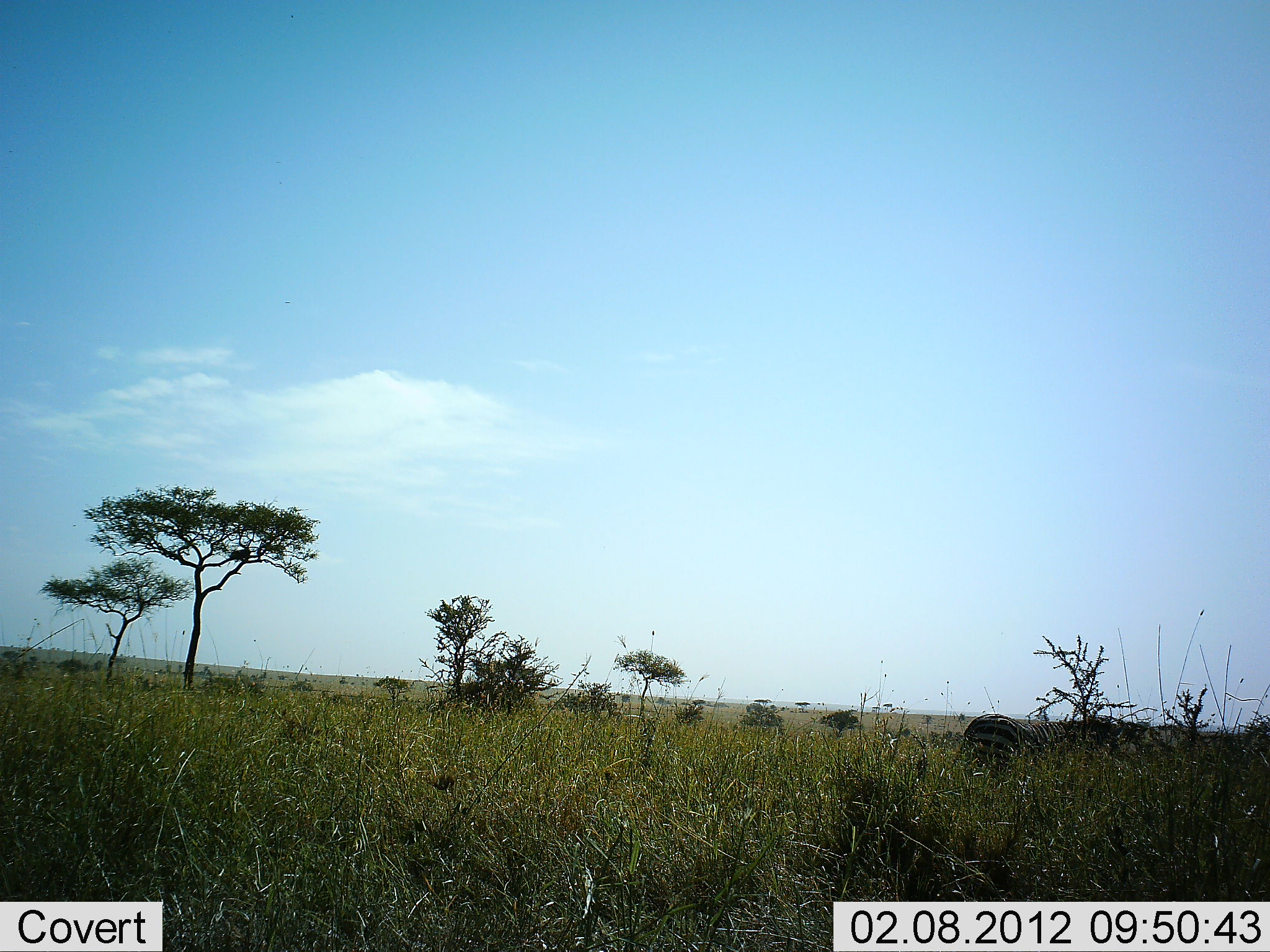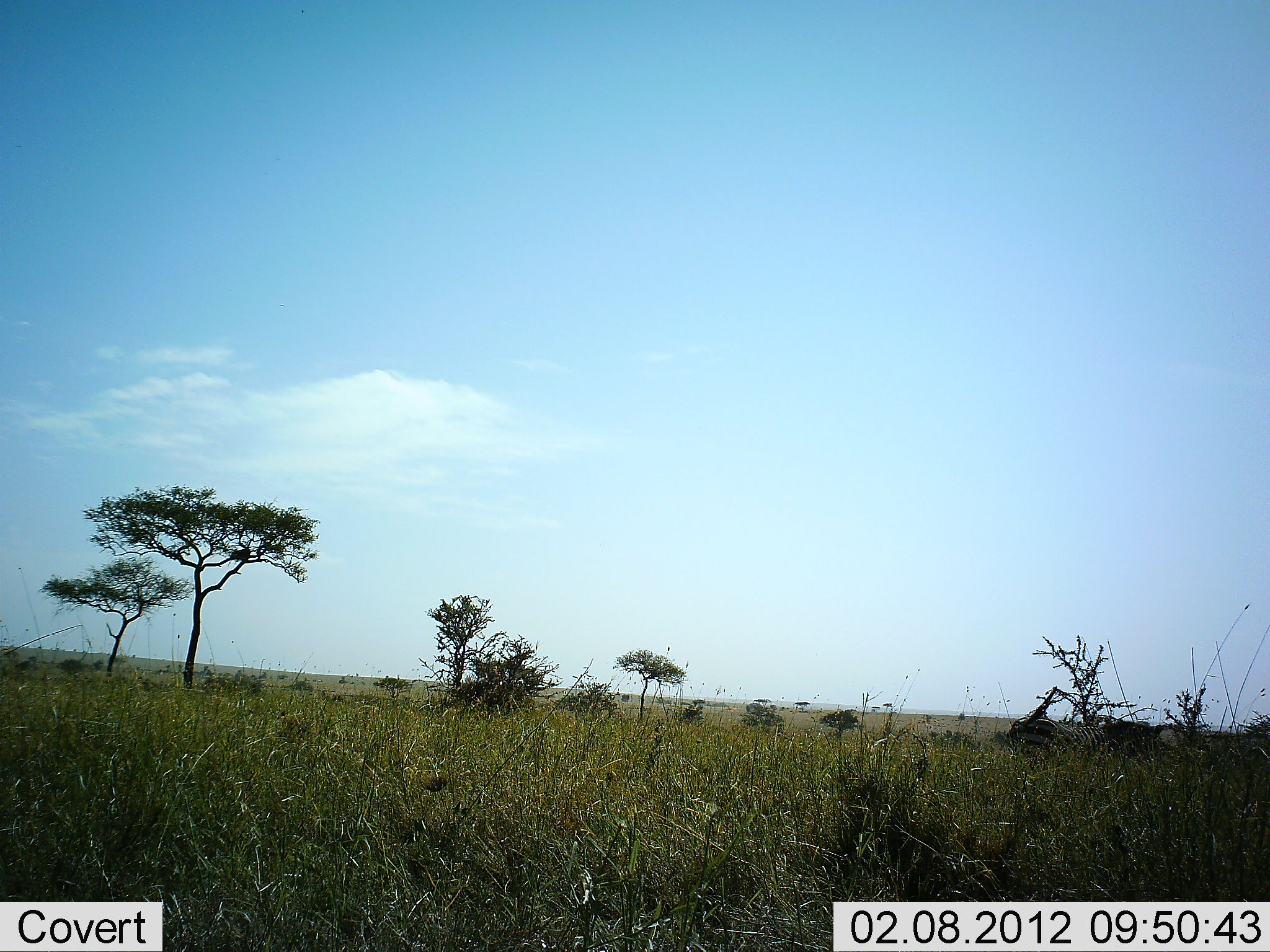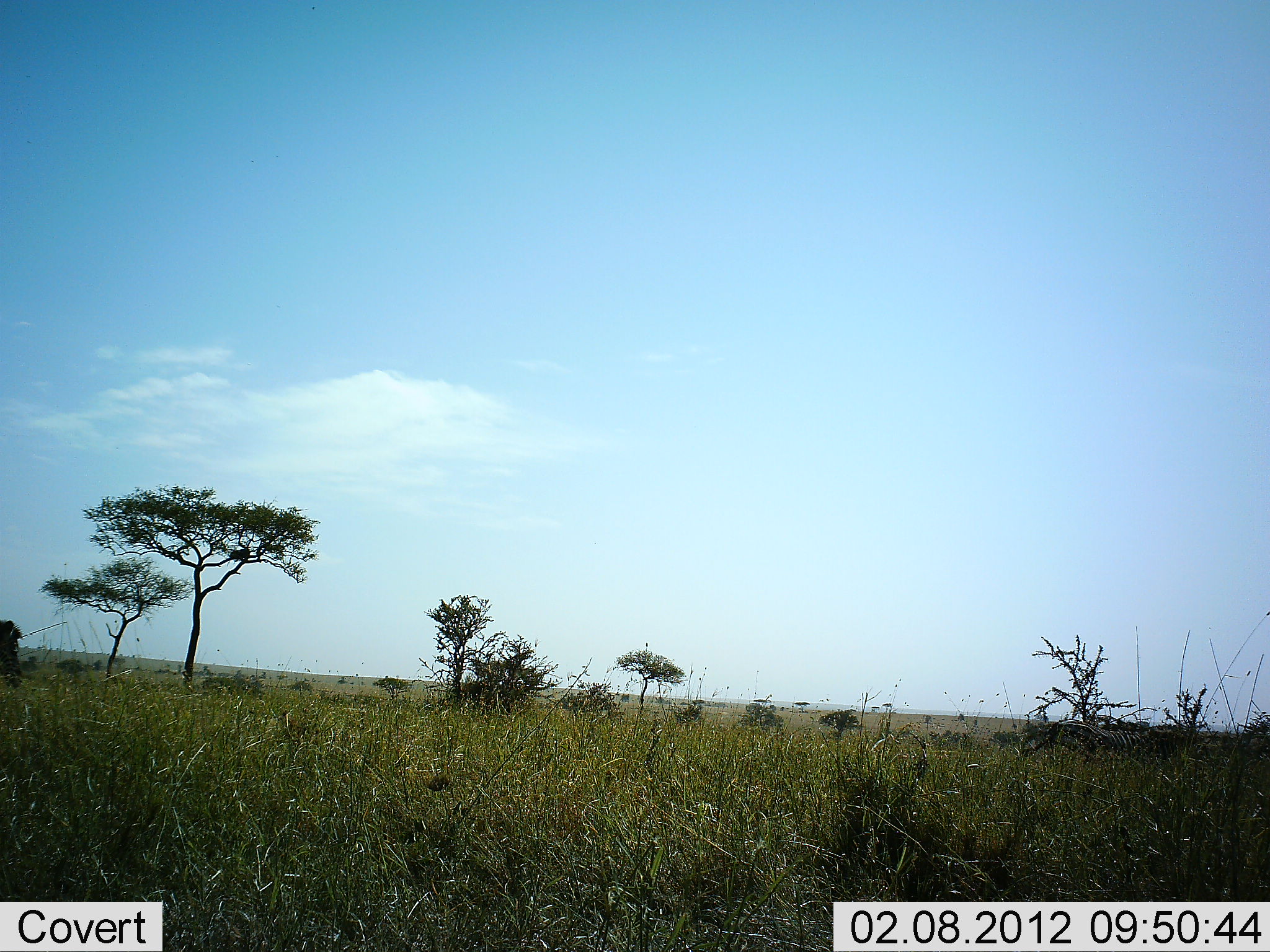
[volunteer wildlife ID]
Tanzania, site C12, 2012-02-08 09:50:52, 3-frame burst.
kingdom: Animalia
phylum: Chordata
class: Mammalia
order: Perissodactyla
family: Equidae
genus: Equus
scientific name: Equus quagga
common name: plains zebra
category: zebra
Zebra (plains zebra) (Equus quagga), count 2. Behavior (volunteer vote fractions): standing 12%, resting 0%, moving 92%, interacting 0%. Young present (vote fraction): 0%. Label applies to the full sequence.